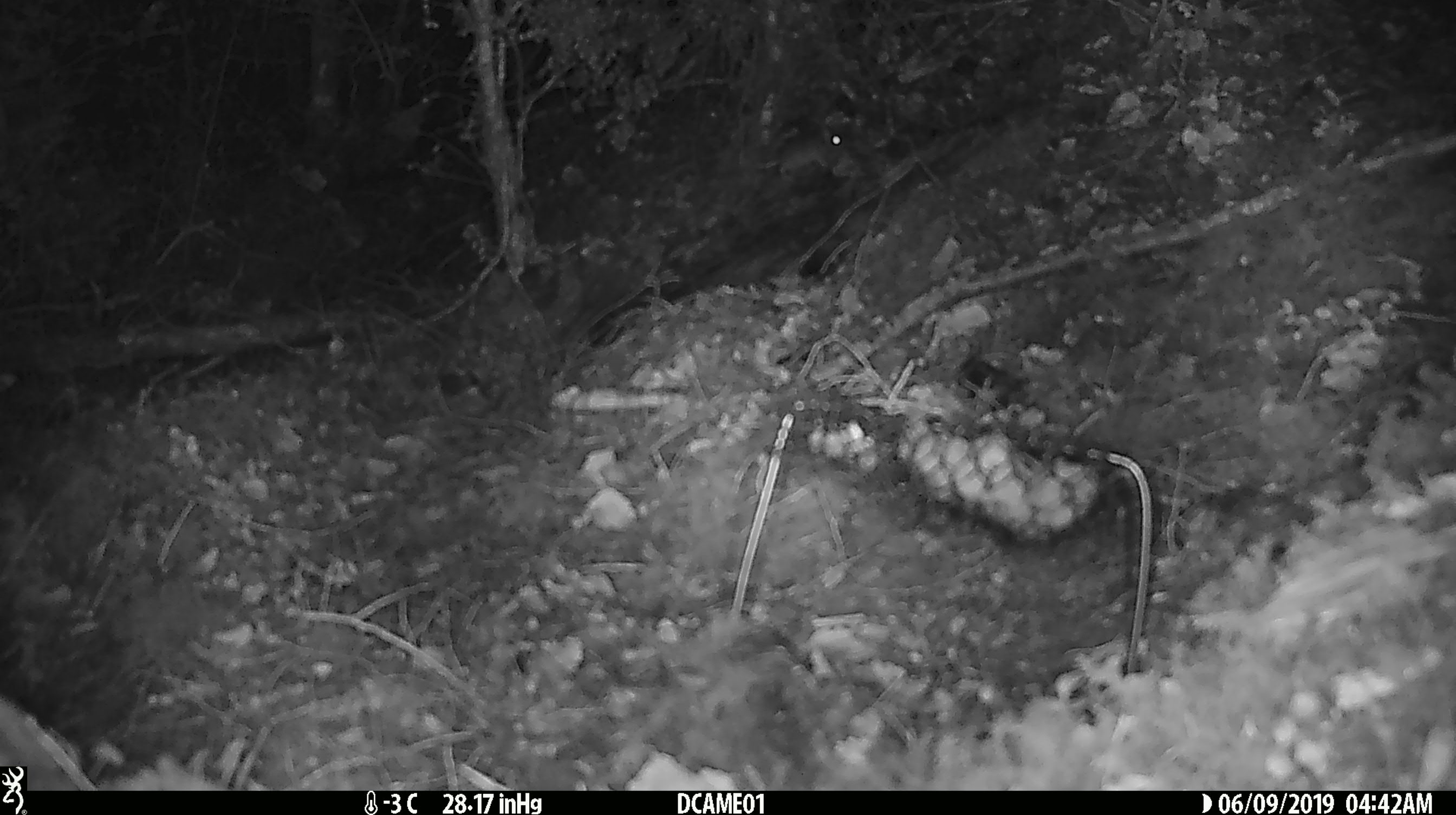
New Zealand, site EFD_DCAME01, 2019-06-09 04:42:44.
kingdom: Animalia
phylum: Chordata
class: Mammalia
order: Rodentia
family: Muridae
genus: Mus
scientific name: Mus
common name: mouse